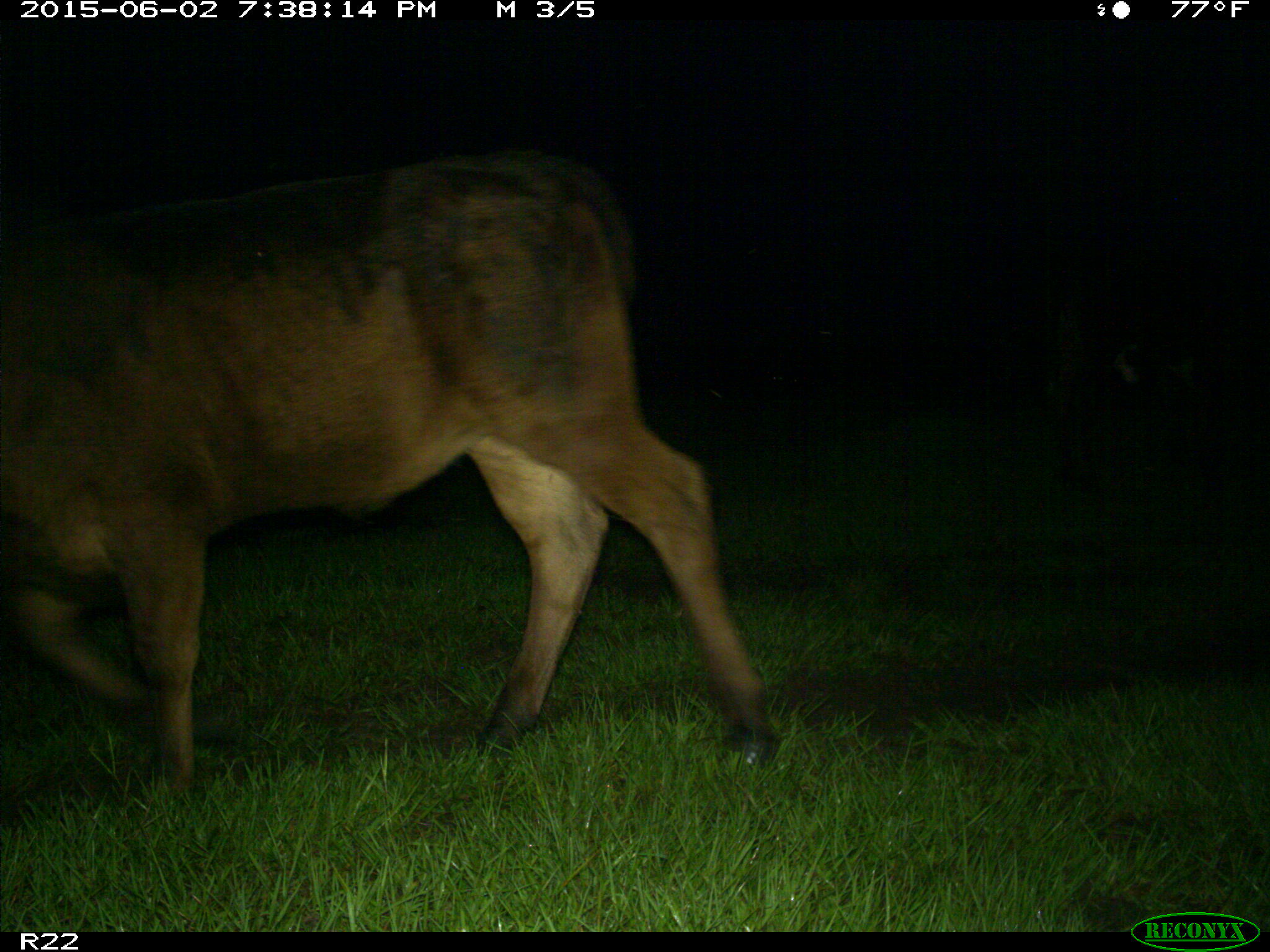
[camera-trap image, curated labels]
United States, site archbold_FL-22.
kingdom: Animalia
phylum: Chordata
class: Mammalia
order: Artiodactyla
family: Bovidae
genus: Bos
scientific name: Bos taurus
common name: domestic cow